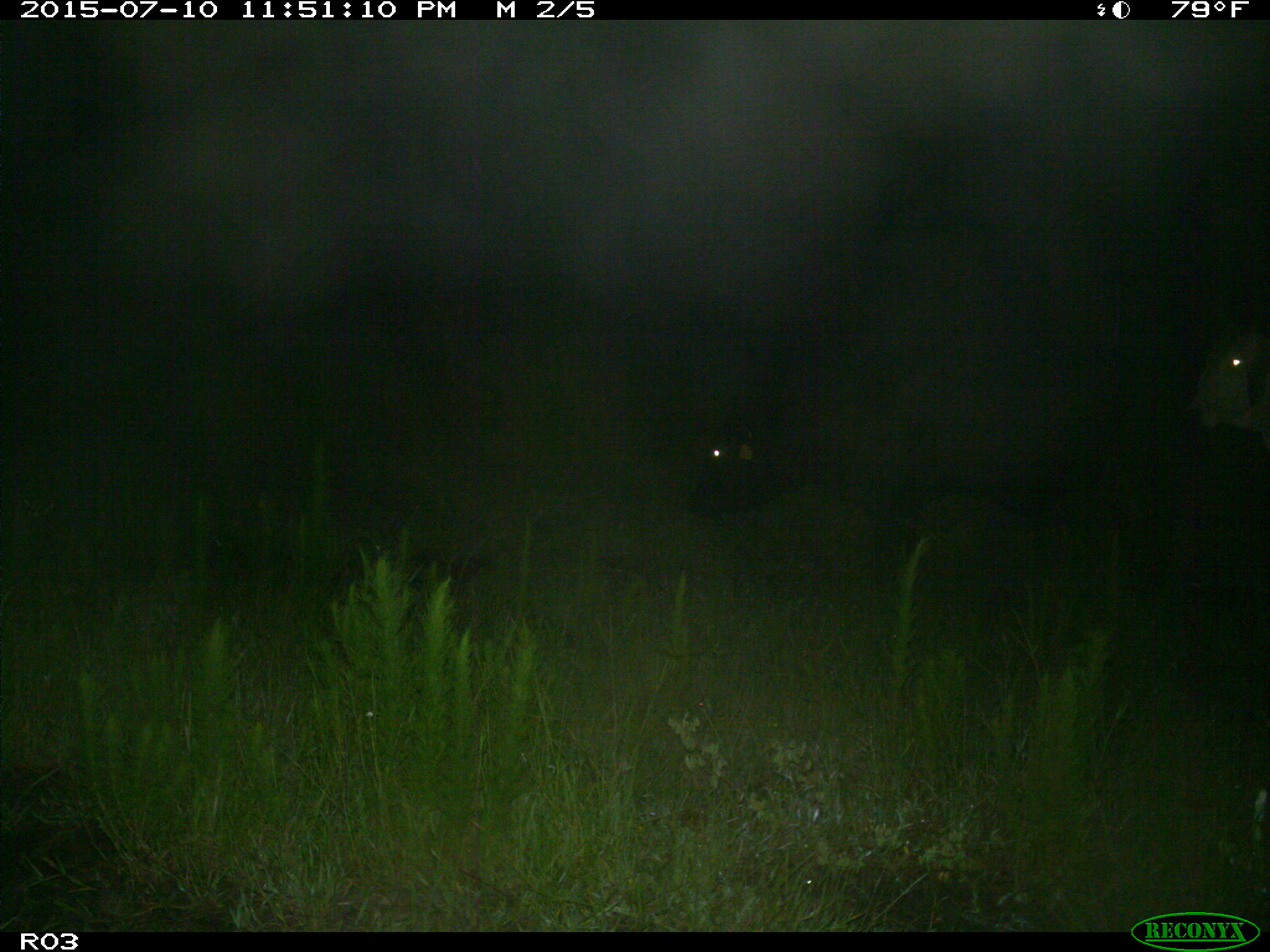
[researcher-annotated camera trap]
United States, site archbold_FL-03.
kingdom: Animalia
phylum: Chordata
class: Mammalia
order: Artiodactyla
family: Bovidae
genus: Bos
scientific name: Bos taurus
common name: domestic cow